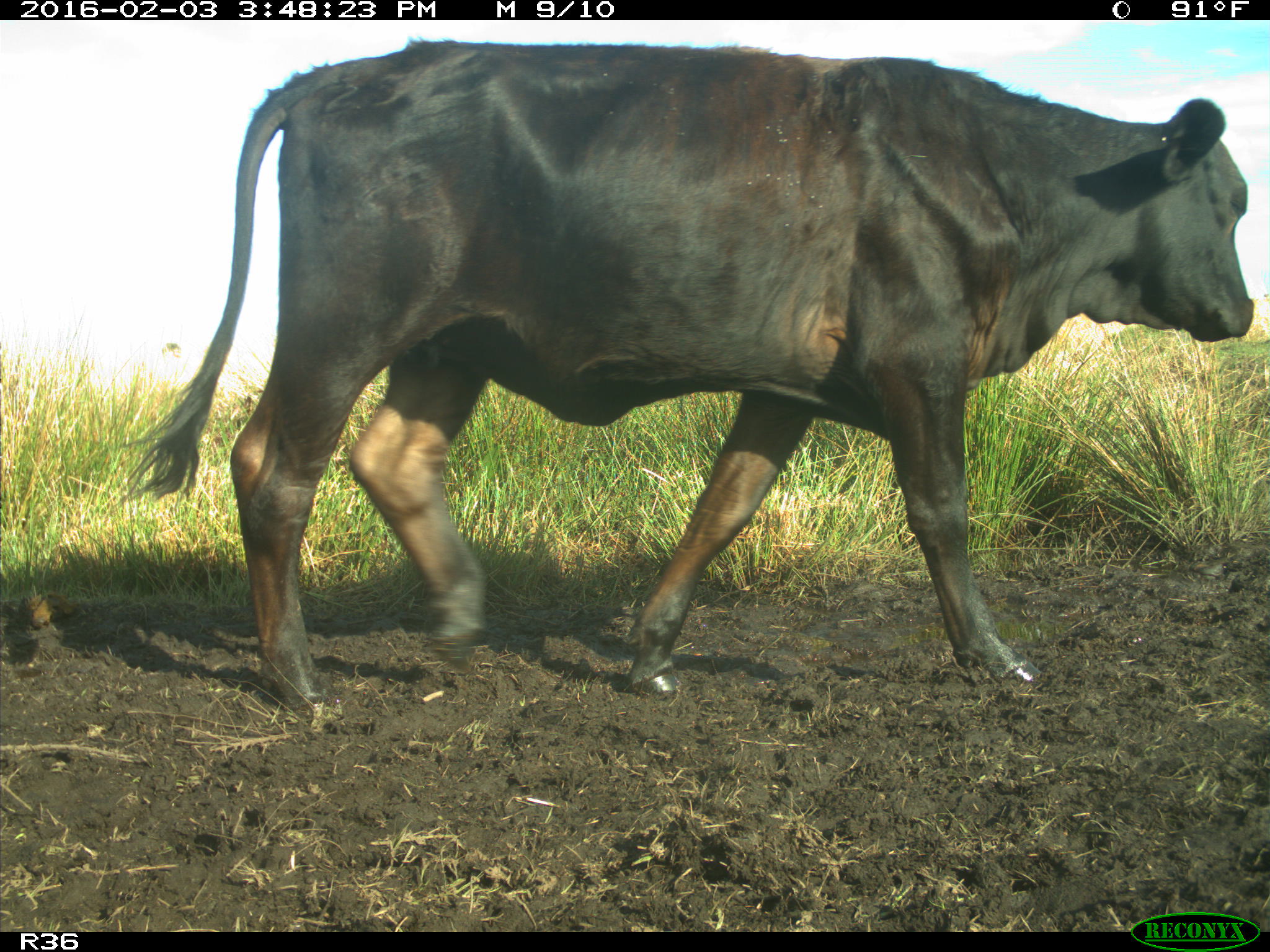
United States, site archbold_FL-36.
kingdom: Animalia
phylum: Chordata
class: Mammalia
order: Artiodactyla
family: Bovidae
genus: Bos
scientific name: Bos taurus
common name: domestic cow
Bos taurus (domestic cow).